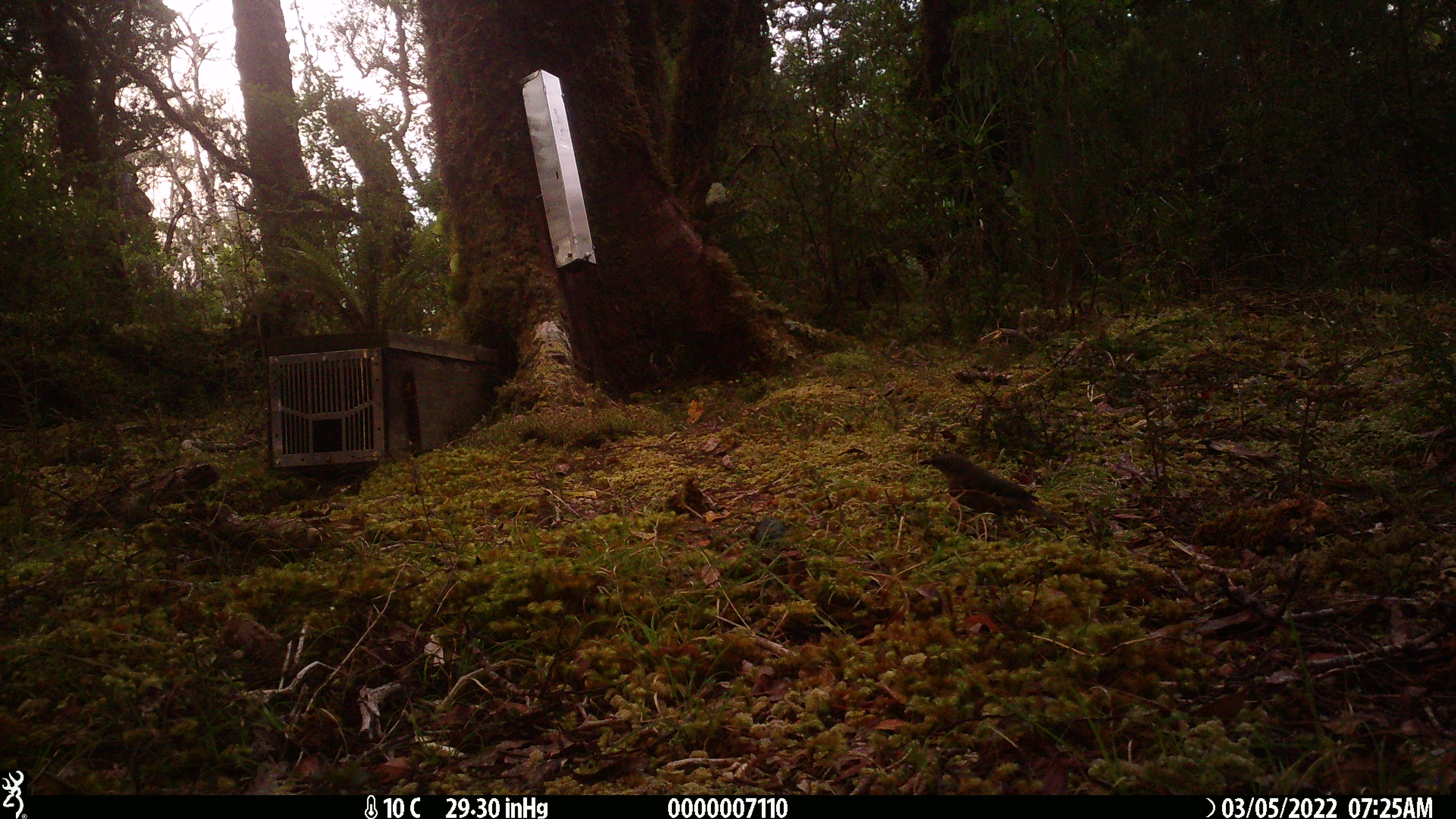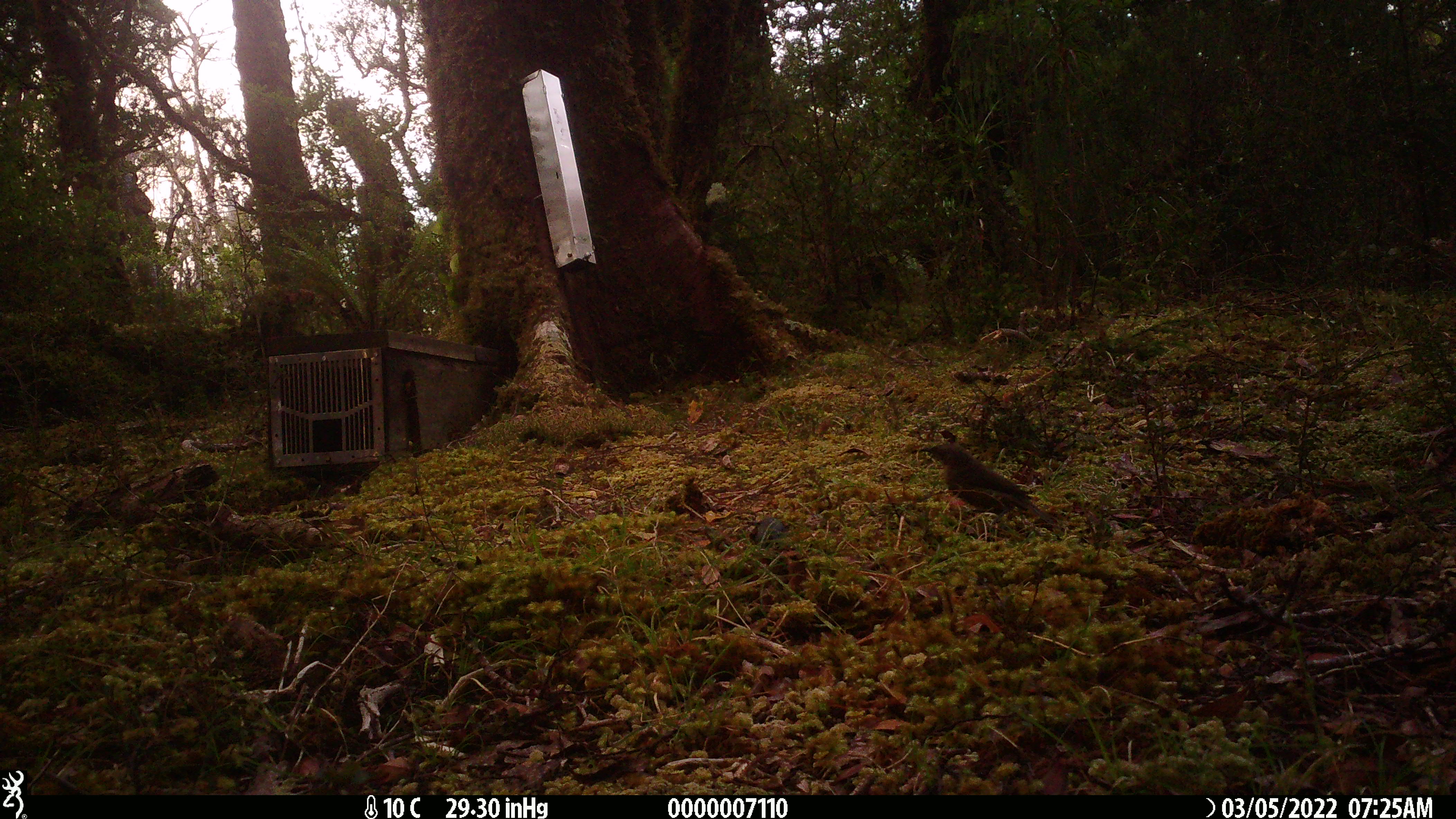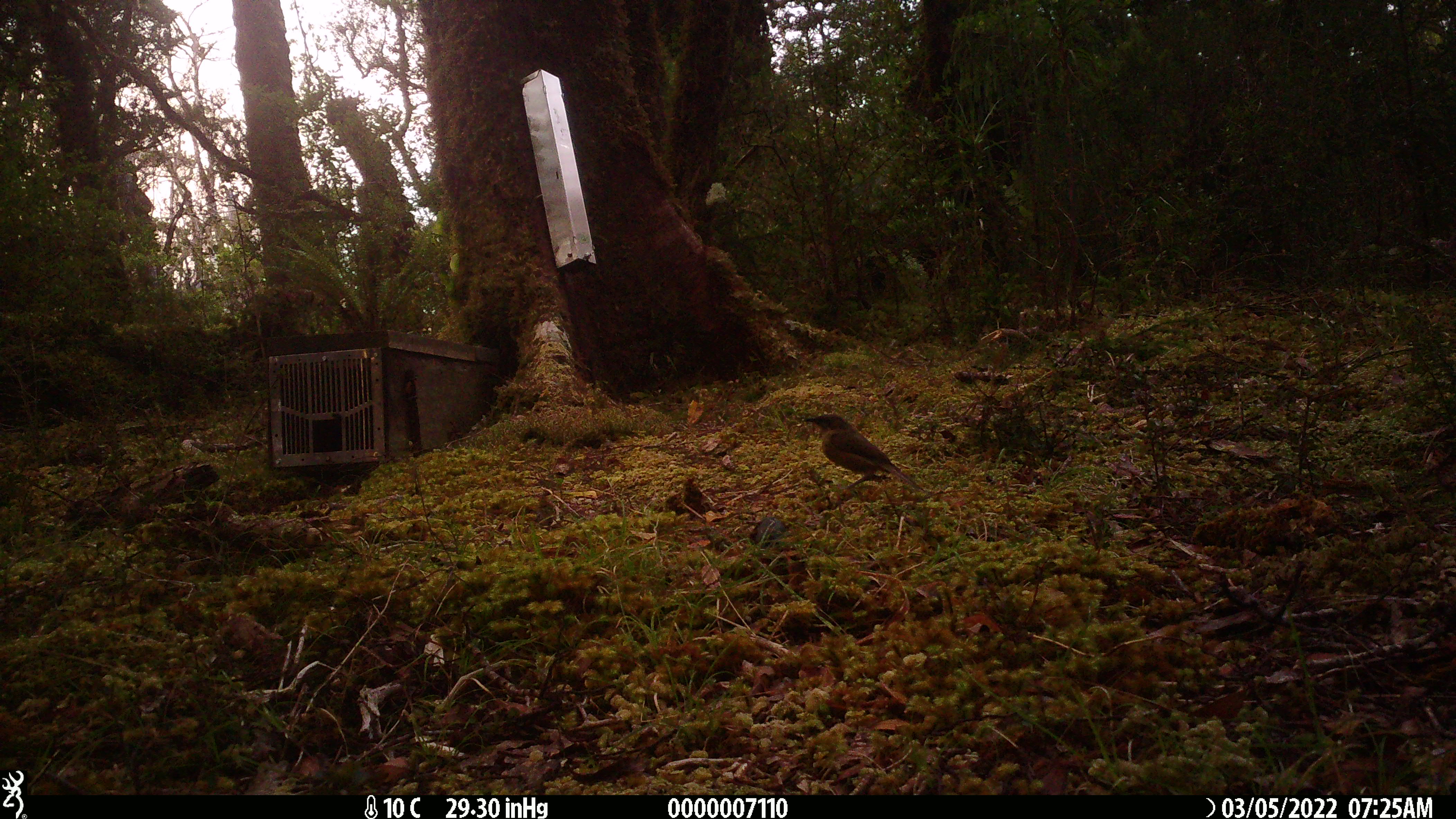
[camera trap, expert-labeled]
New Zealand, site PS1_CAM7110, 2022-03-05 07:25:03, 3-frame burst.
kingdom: Animalia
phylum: Chordata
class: Aves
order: Passeriformes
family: Meliphagidae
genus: Anthornis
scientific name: Anthornis melanura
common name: new zealand bellbird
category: bellbird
Bellbird (new zealand bellbird) (Anthornis melanura).